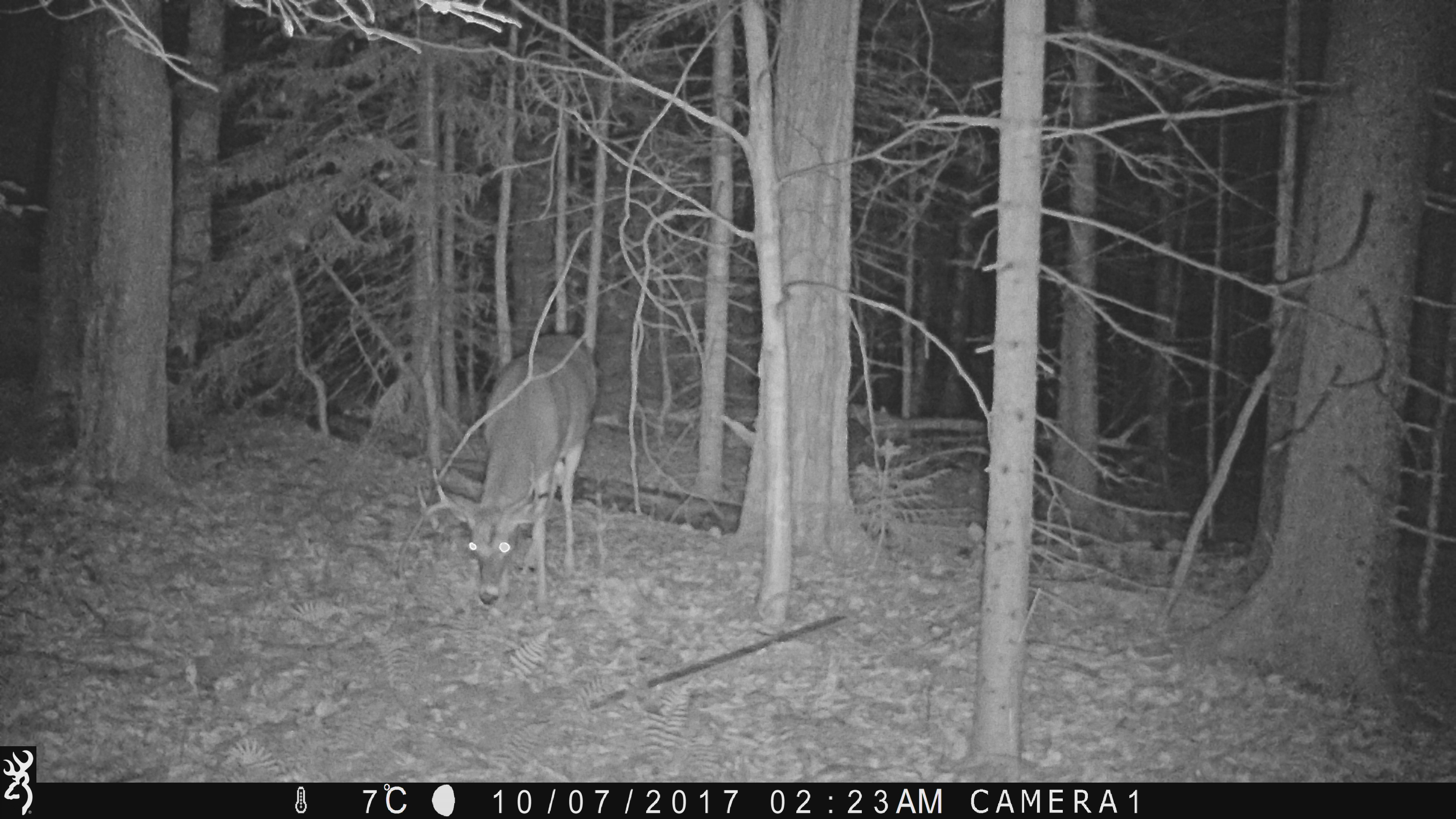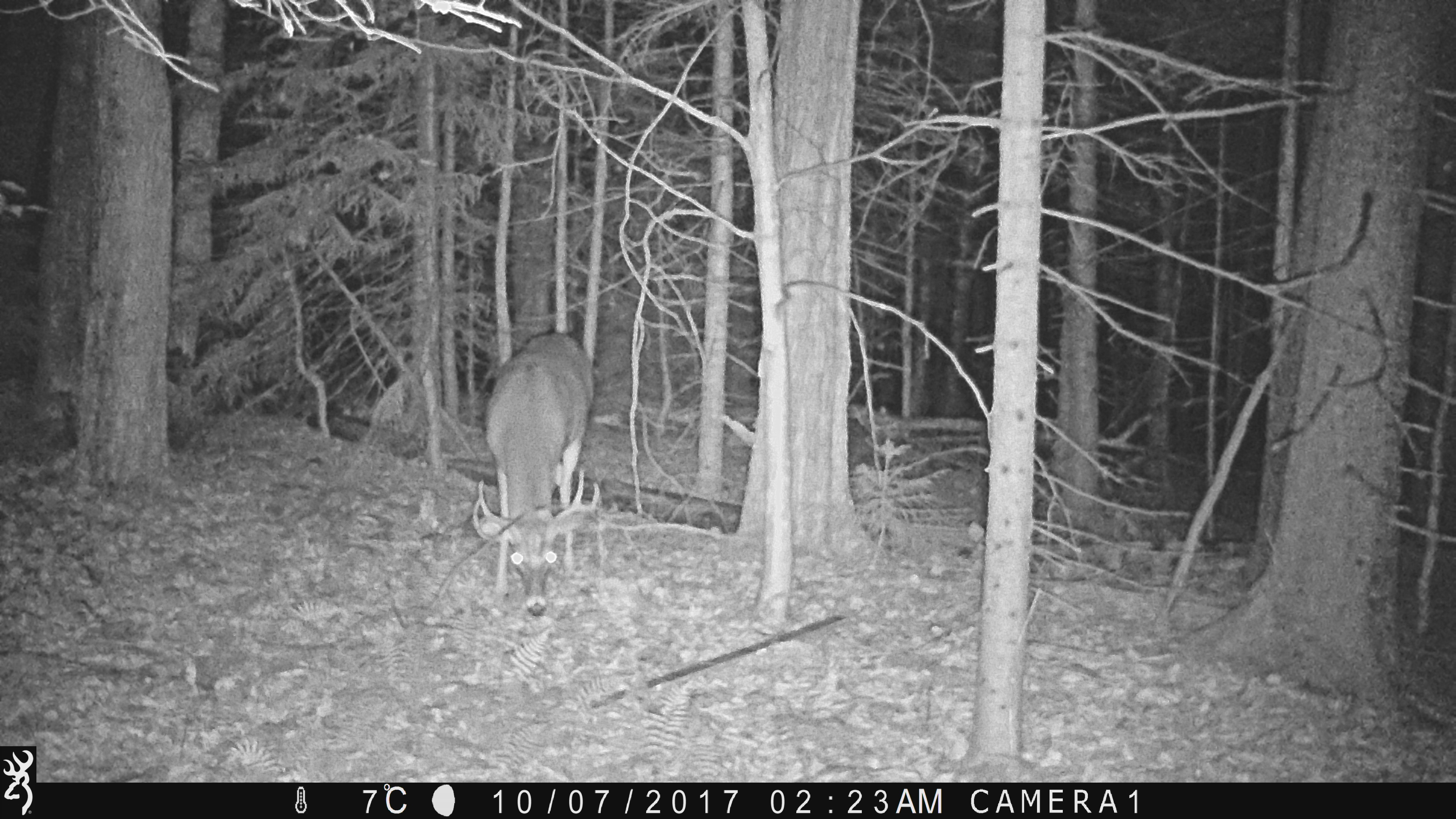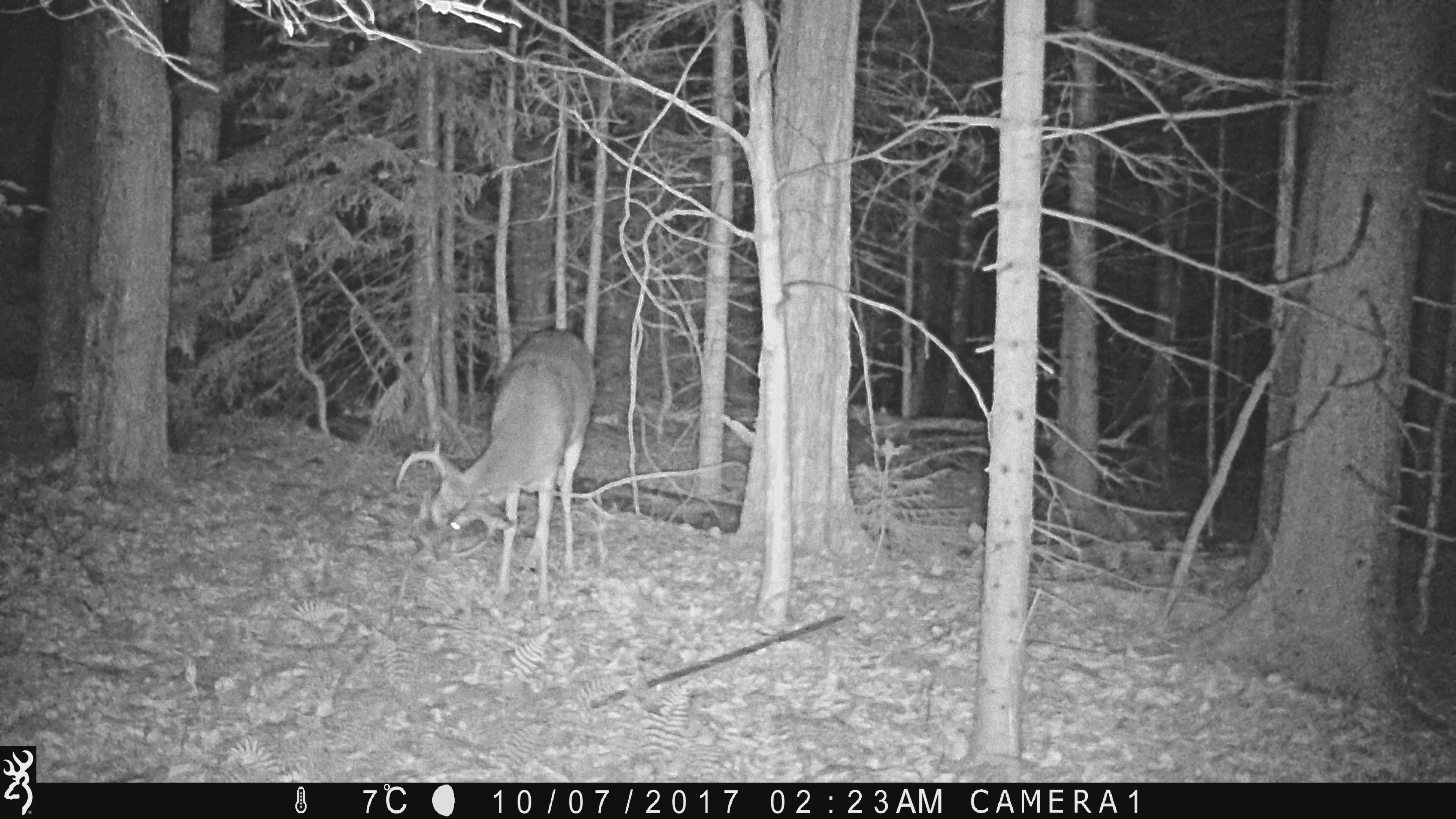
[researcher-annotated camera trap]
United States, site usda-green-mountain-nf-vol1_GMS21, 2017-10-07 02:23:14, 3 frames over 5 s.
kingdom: Animalia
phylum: Chordata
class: Mammalia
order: Artiodactyla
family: Cervidae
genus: Odocoileus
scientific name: Odocoileus virginianus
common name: white-tailed deer